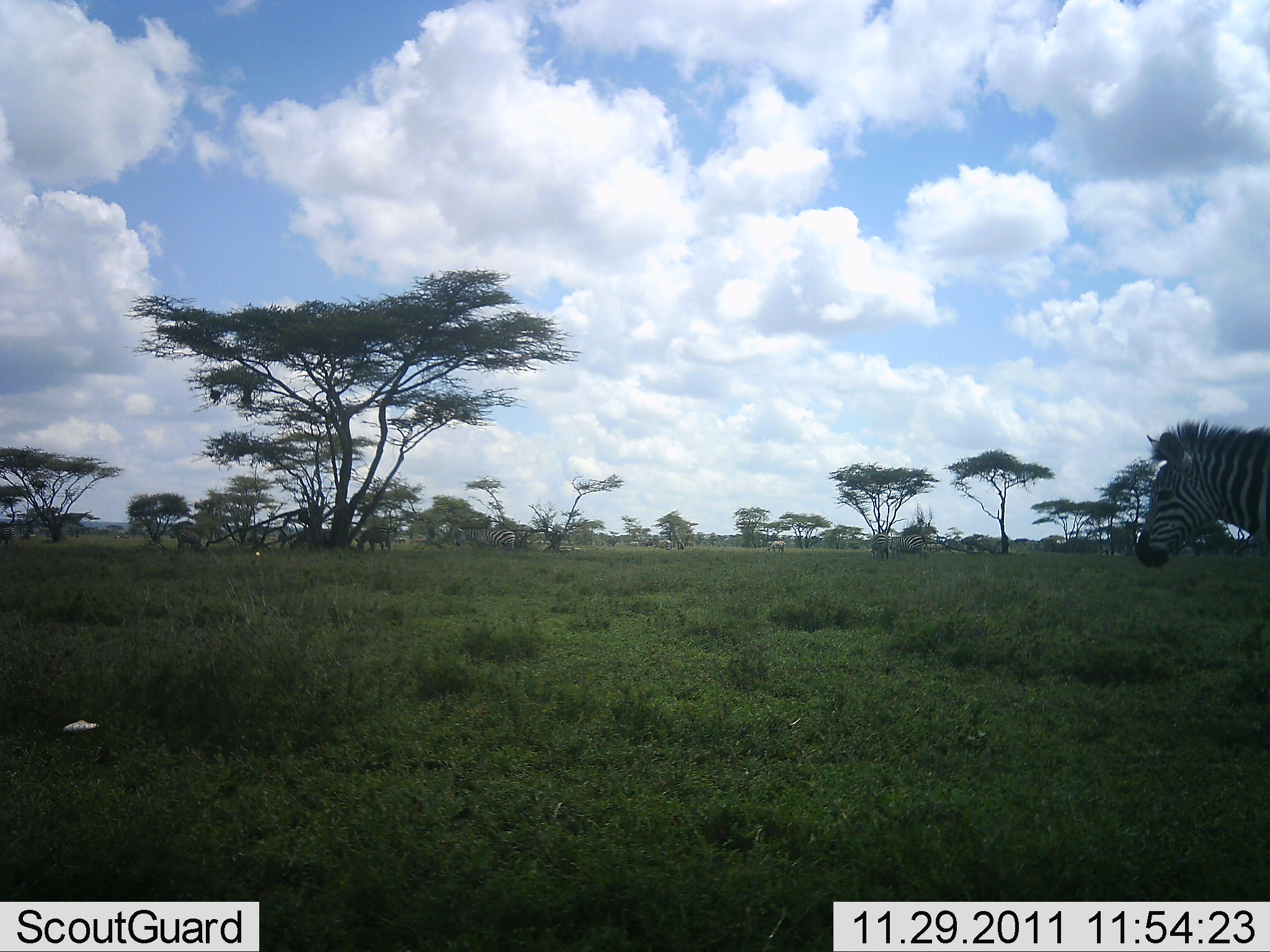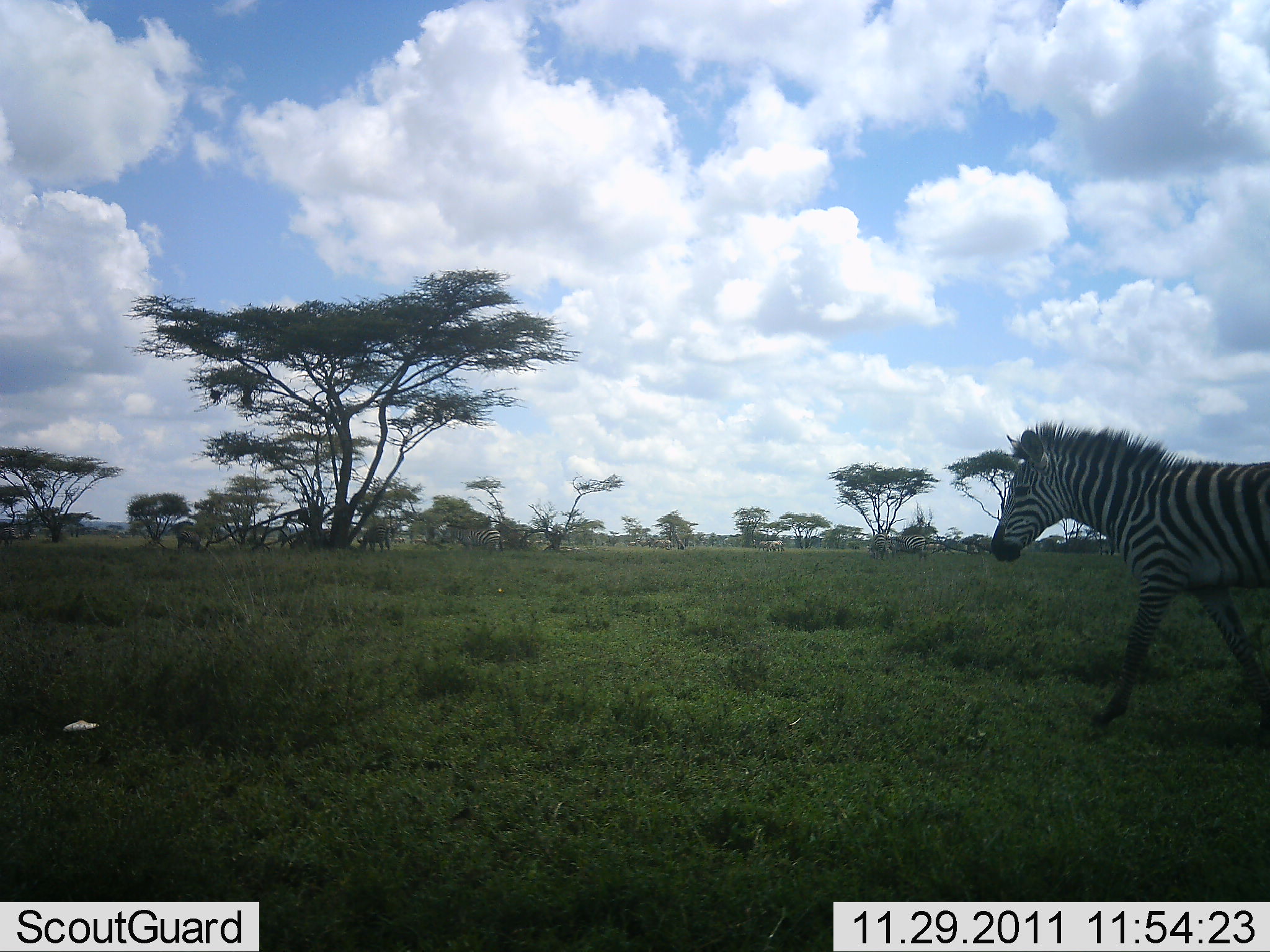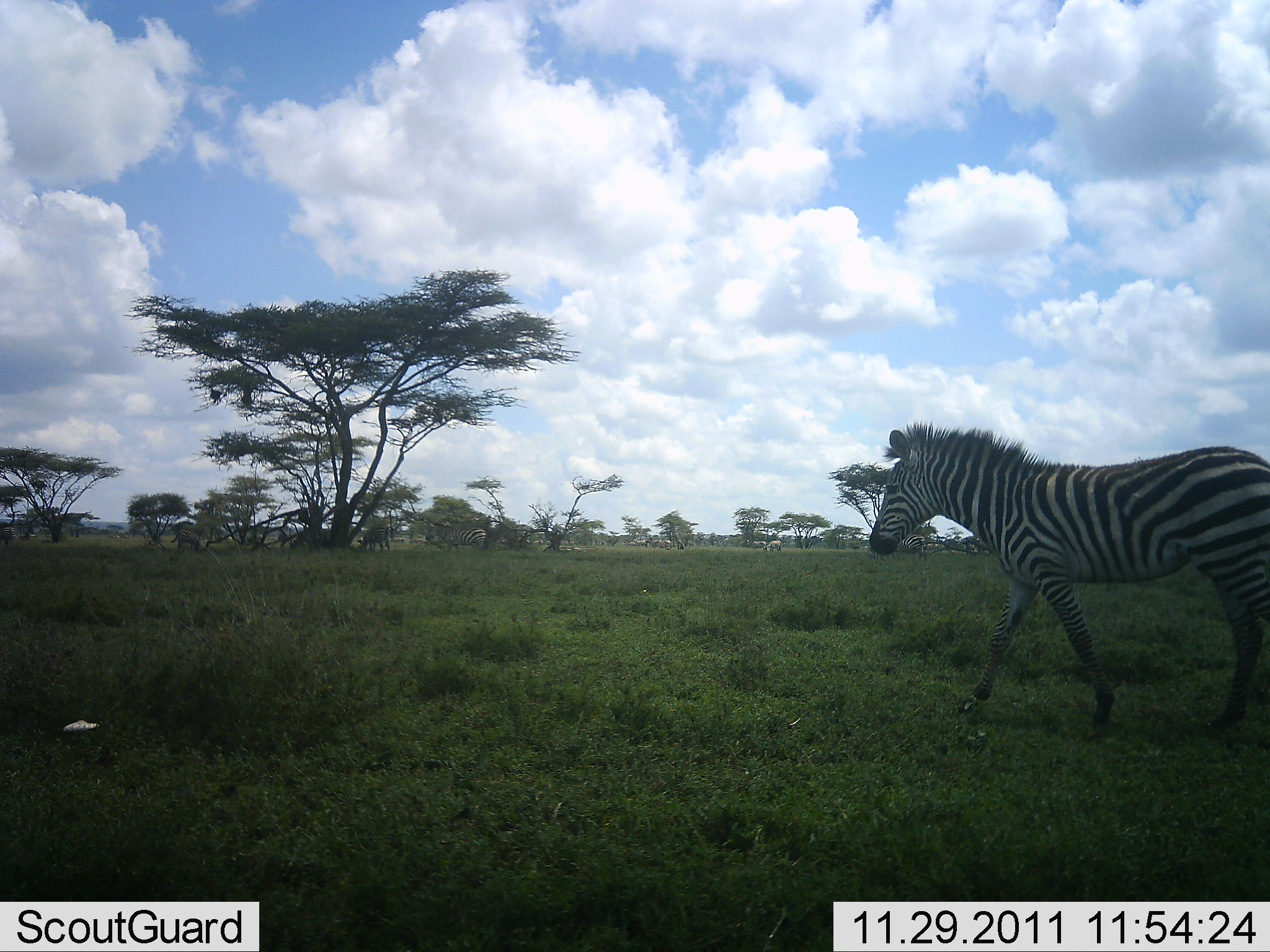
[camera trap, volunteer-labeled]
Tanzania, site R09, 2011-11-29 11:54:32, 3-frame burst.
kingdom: Animalia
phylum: Chordata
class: Mammalia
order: Perissodactyla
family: Equidae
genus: Equus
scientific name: Equus quagga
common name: plains zebra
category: zebra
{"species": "zebra (plains zebra) (Equus quagga)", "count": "3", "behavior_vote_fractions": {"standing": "9%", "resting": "0%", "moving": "100%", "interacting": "0%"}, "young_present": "0%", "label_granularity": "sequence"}